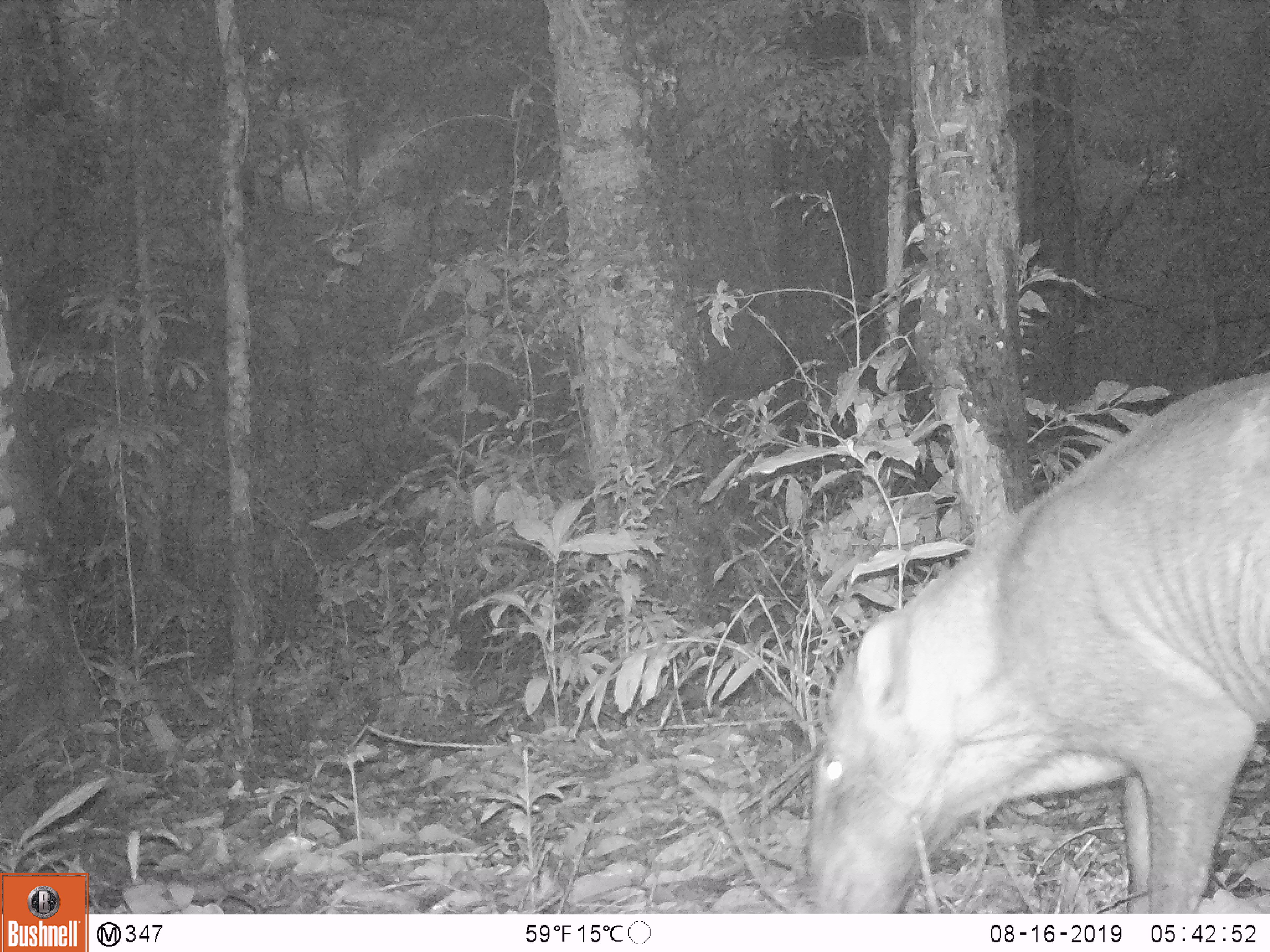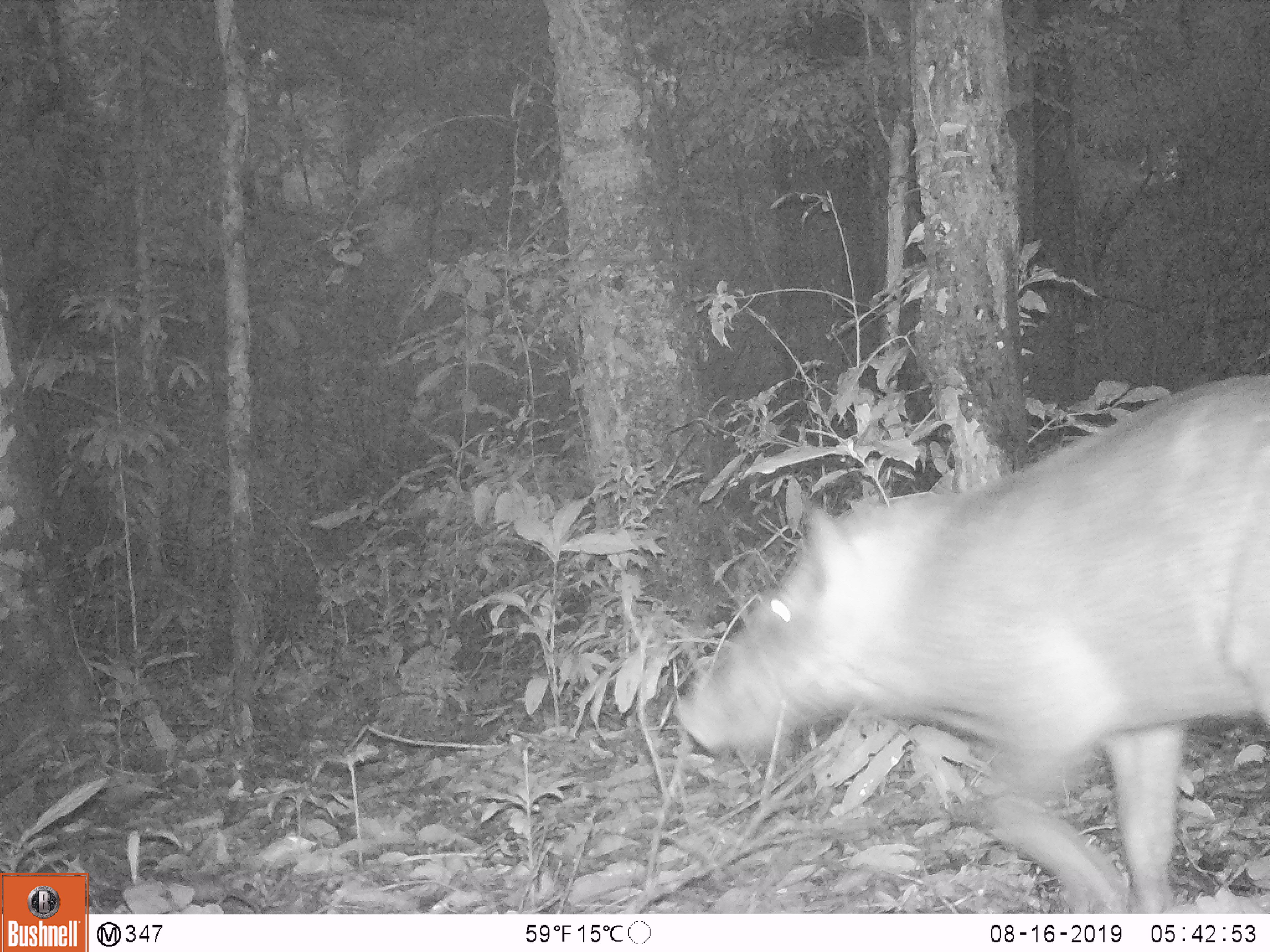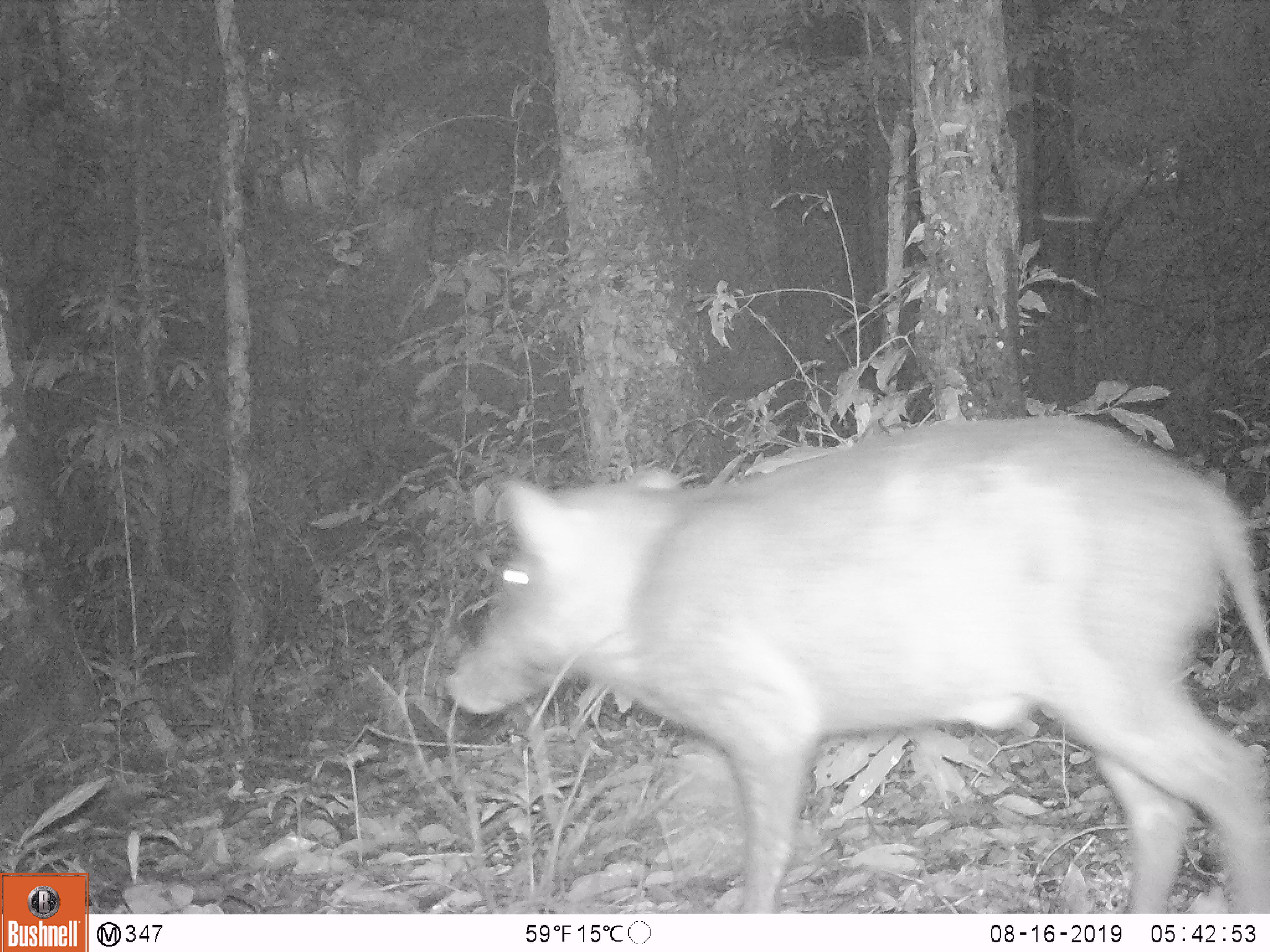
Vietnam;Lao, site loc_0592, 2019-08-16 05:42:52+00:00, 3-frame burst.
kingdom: Animalia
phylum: Chordata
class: Mammalia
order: Artiodactyla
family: Suidae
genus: Sus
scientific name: Sus scrofa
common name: eurasian wild pig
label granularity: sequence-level